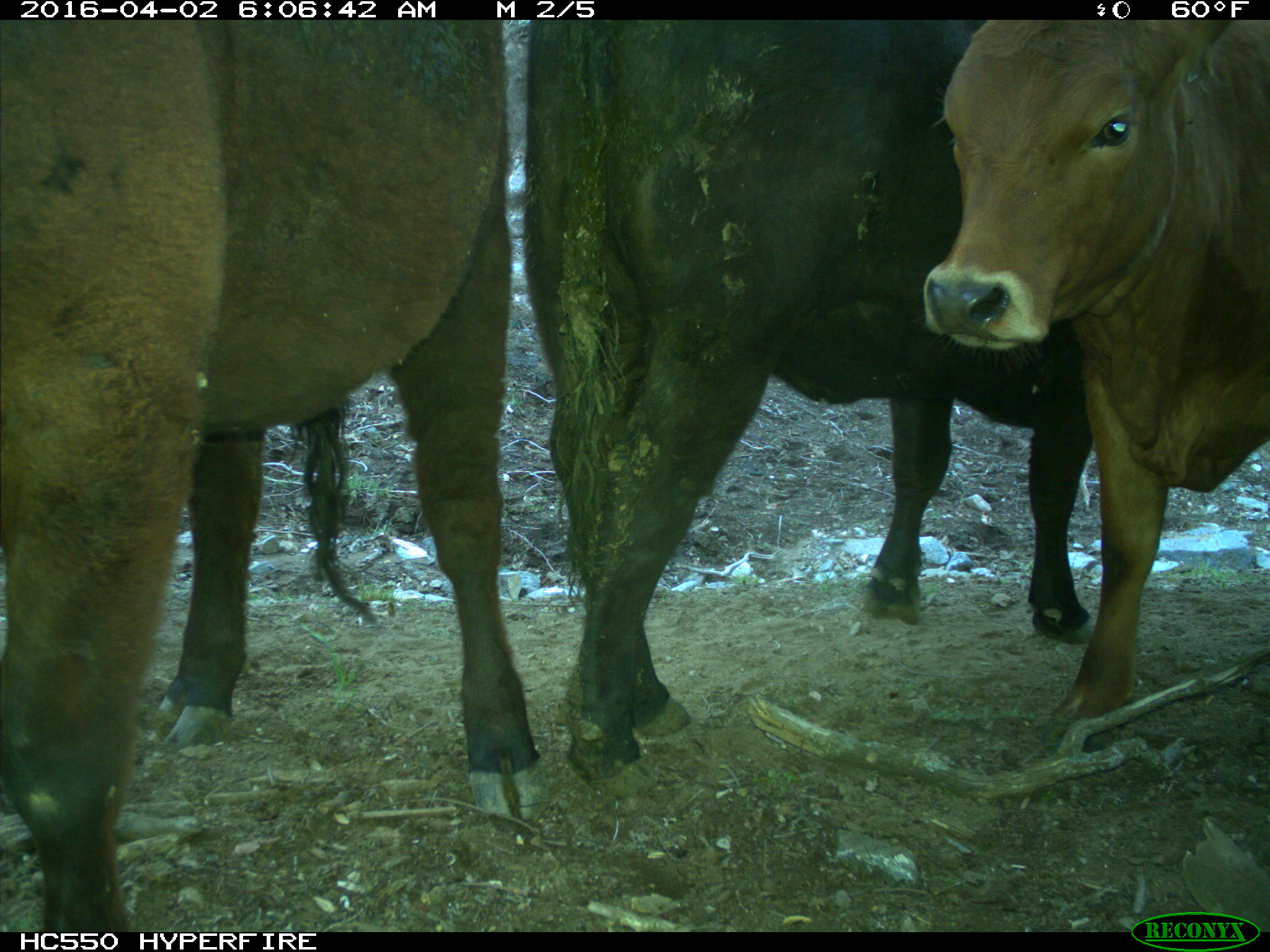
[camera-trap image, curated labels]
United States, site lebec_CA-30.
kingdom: Animalia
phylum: Chordata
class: Mammalia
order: Artiodactyla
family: Bovidae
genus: Bos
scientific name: Bos taurus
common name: domestic cow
Bos taurus (domestic cow).